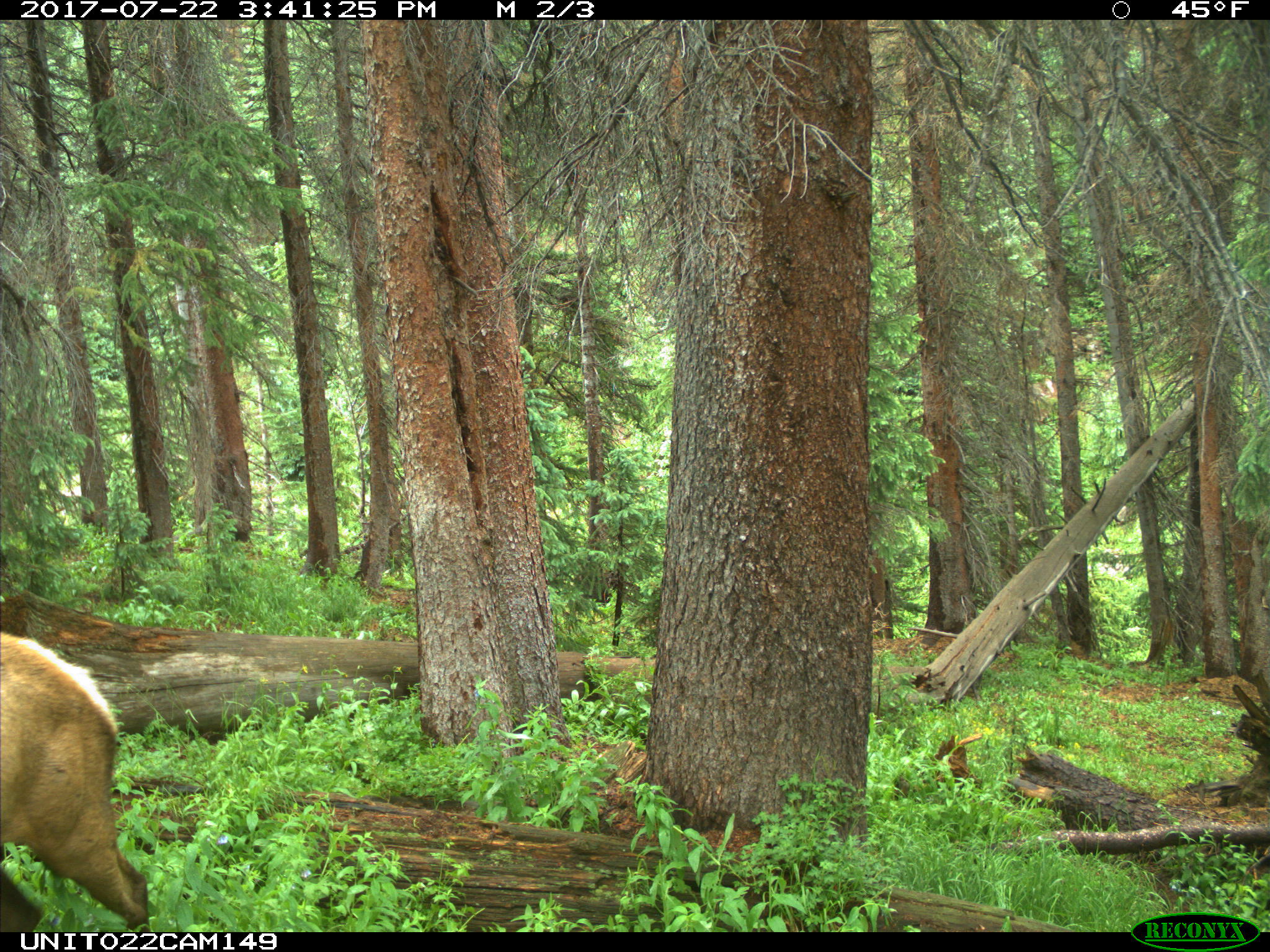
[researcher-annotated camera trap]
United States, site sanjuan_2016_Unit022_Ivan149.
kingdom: Animalia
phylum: Chordata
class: Mammalia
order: Artiodactyla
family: Cervidae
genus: Cervus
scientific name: Cervus elaphus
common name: red deer